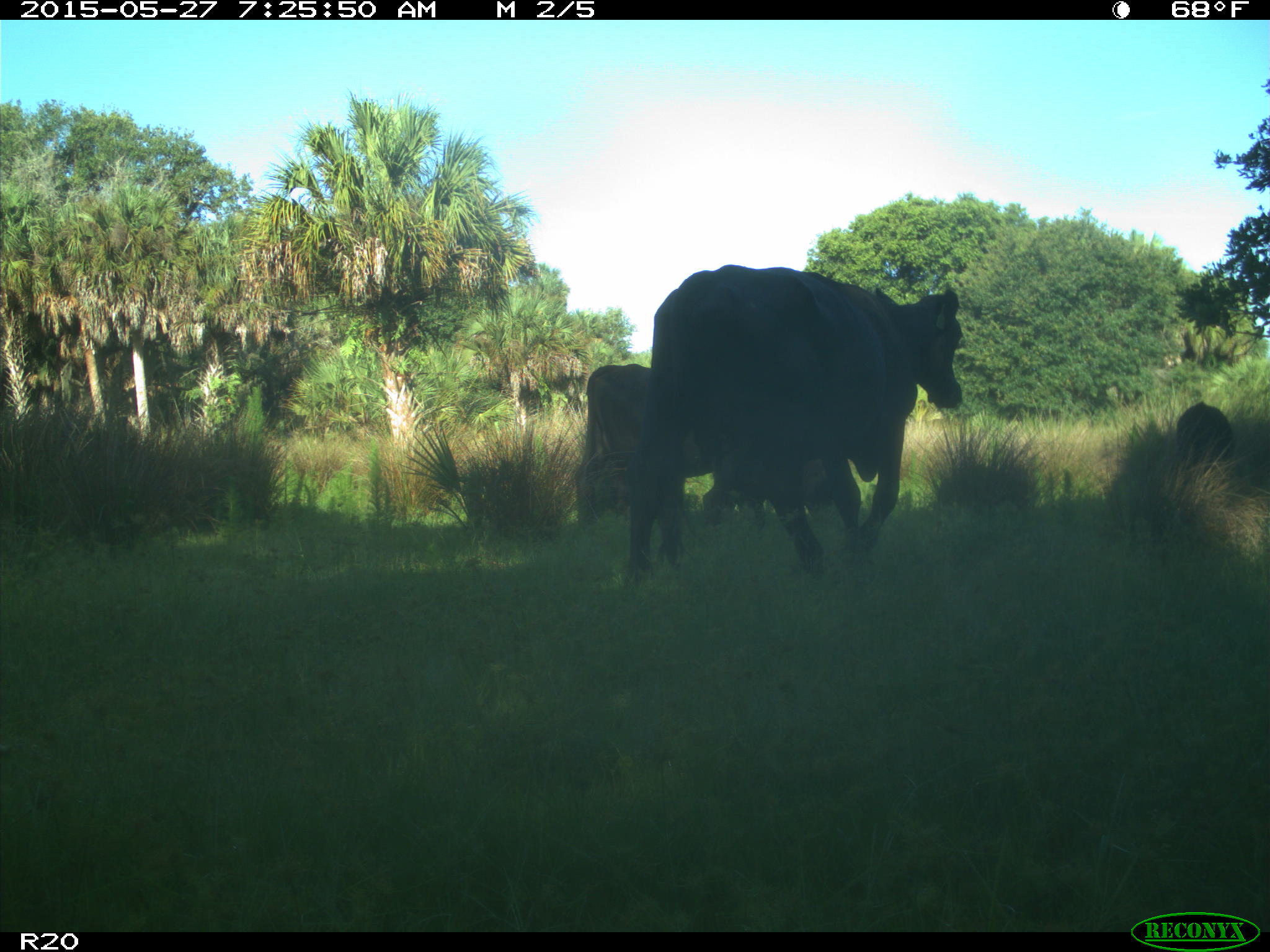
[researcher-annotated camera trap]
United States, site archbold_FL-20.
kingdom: Animalia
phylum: Chordata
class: Mammalia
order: Artiodactyla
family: Bovidae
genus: Bos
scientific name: Bos taurus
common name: domestic cow